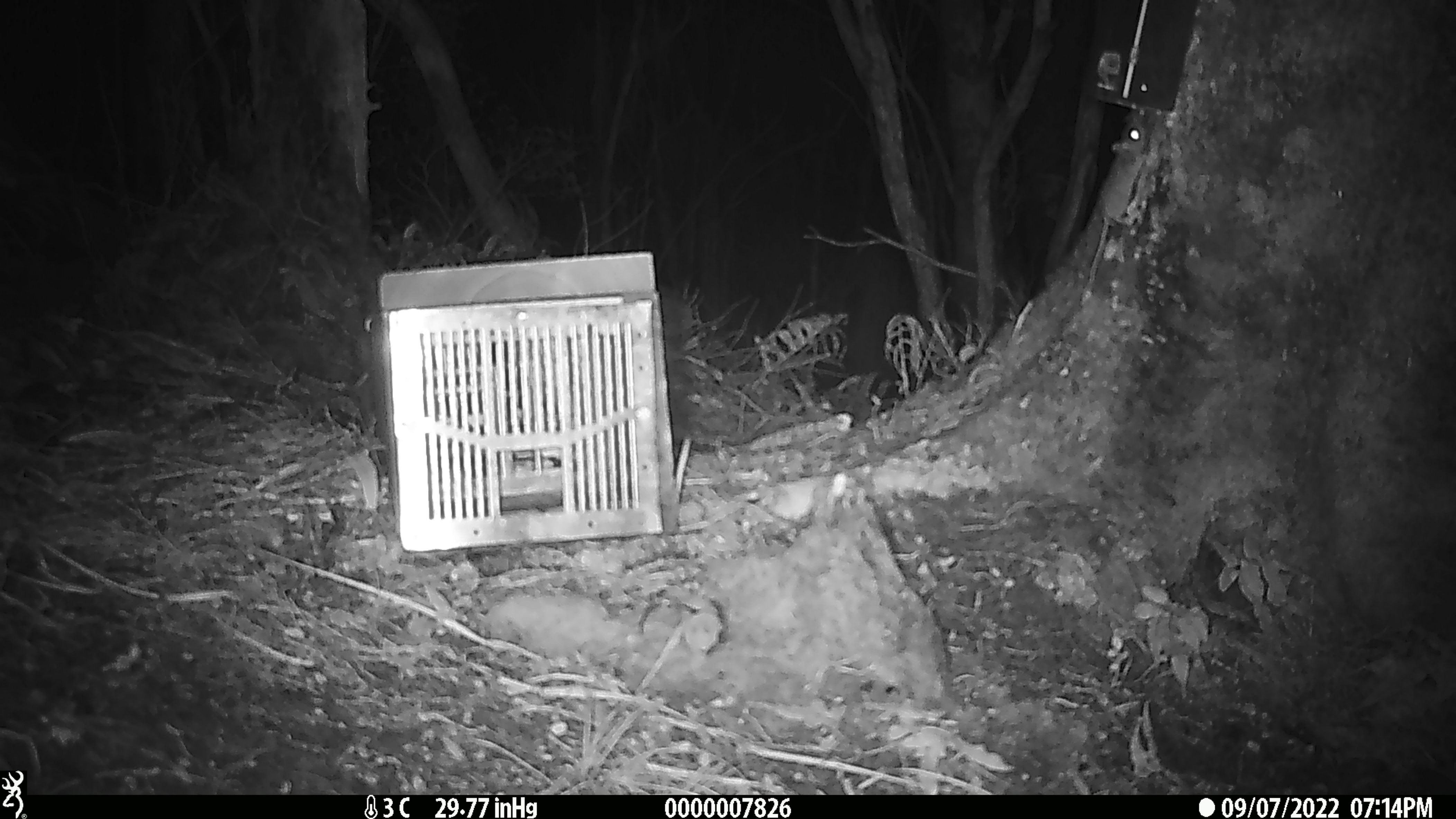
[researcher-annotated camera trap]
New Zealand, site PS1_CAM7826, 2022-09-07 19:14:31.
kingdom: Animalia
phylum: Chordata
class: Mammalia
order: Rodentia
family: Muridae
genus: Mus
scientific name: Mus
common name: mouse